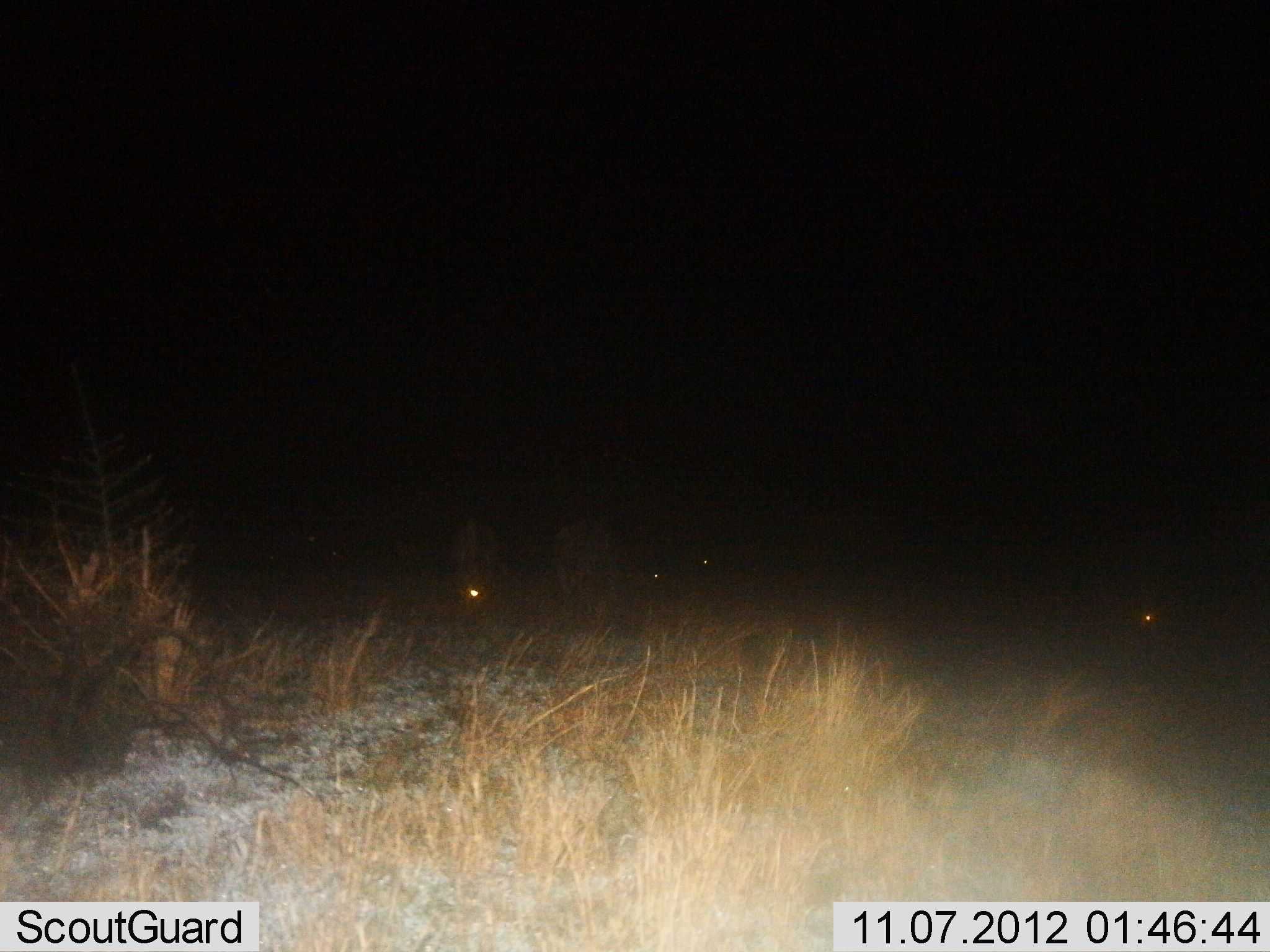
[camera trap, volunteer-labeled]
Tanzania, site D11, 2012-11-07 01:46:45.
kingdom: Animalia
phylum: Chordata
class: Mammalia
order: Artiodactyla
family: Bovidae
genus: Connochaetes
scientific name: Connochaetes taurinus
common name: blue wildebeest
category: wildebeest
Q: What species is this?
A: Wildebeest (blue wildebeest) (Connochaetes taurinus).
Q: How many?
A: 4.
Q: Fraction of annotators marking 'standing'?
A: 44%.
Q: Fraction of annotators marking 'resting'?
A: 11%.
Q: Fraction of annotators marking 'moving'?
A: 11%.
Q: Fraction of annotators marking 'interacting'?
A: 0%.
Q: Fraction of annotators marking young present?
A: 0%.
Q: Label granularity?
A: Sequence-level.